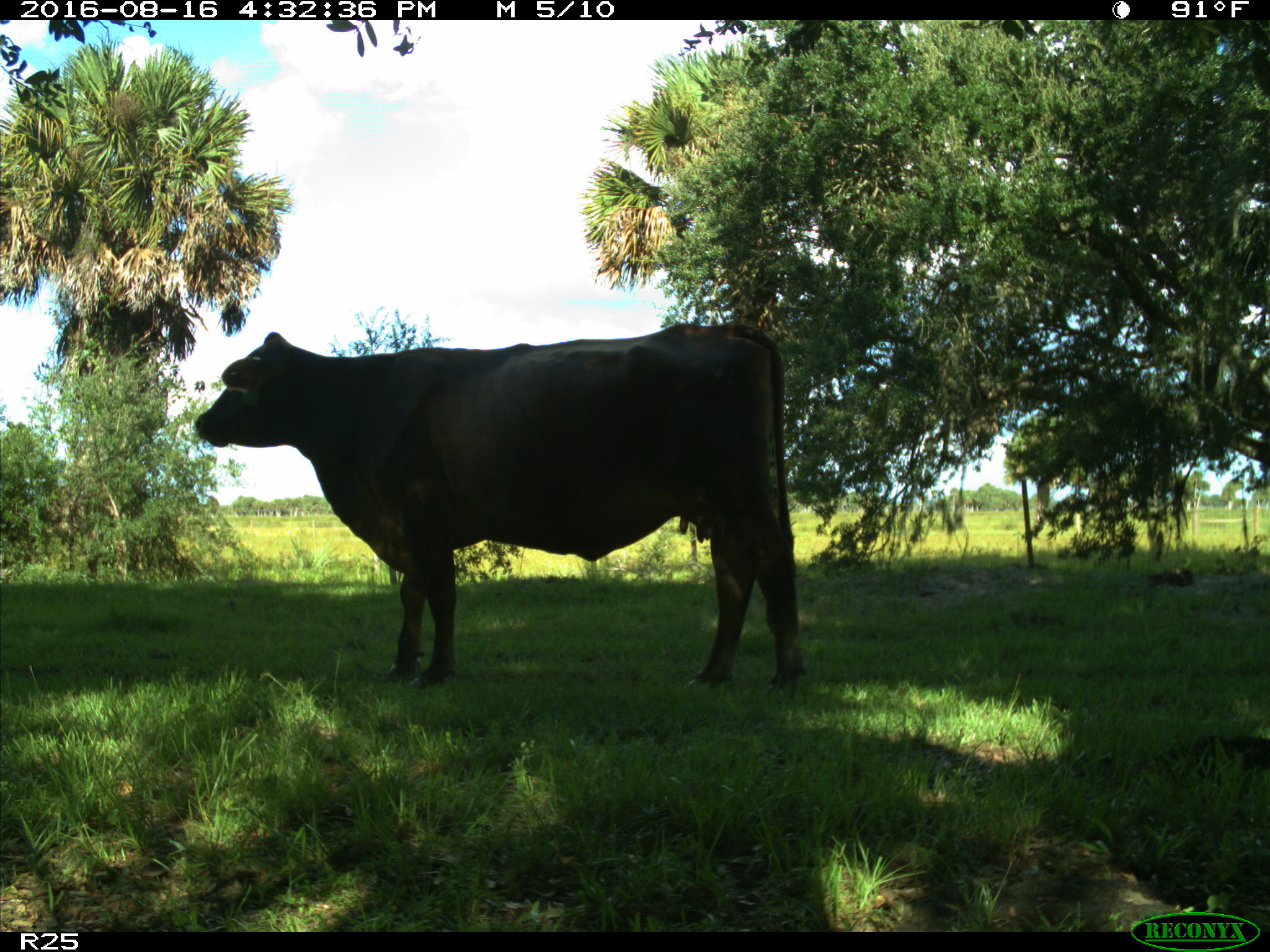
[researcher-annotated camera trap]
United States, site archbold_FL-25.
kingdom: Animalia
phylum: Chordata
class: Mammalia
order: Artiodactyla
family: Bovidae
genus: Bos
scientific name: Bos taurus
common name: domestic cow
Bos taurus (domestic cow).